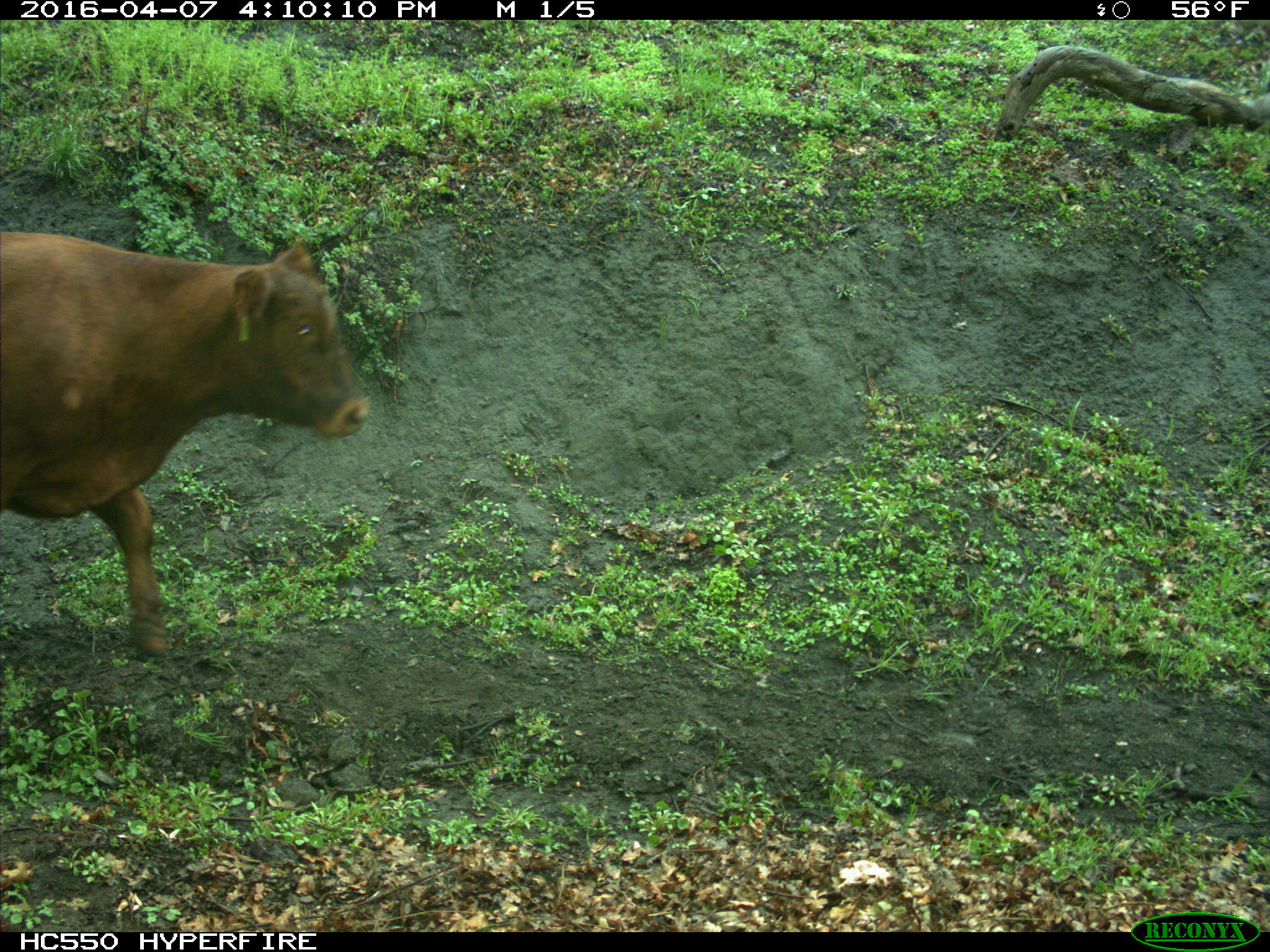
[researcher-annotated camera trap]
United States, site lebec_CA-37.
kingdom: Animalia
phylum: Chordata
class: Mammalia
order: Artiodactyla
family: Bovidae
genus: Bos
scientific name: Bos taurus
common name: domestic cow